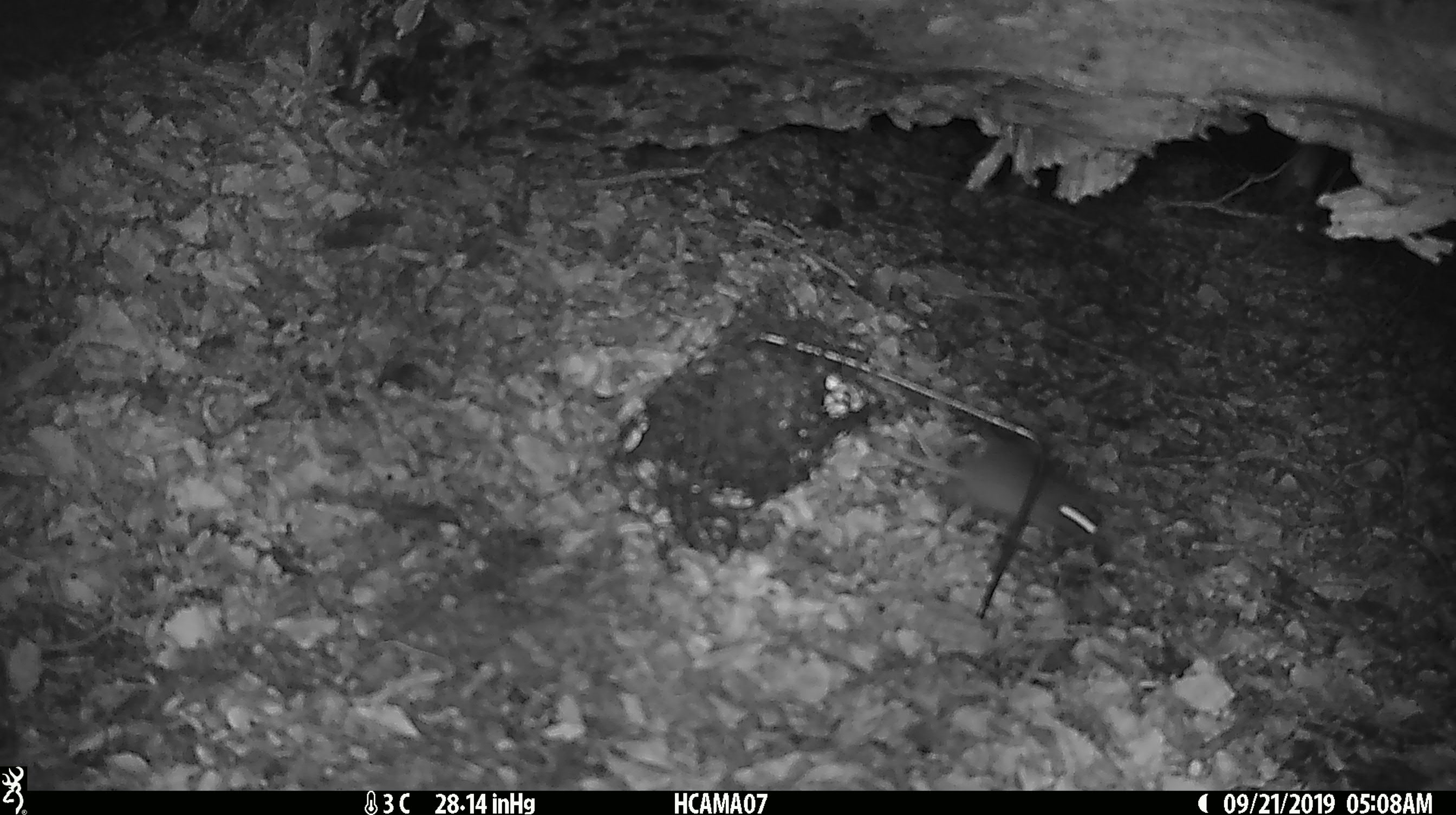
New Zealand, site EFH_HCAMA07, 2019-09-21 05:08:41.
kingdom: Animalia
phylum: Chordata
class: Mammalia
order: Rodentia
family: Muridae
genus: Mus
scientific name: Mus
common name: mouse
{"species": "mouse (Mus)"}